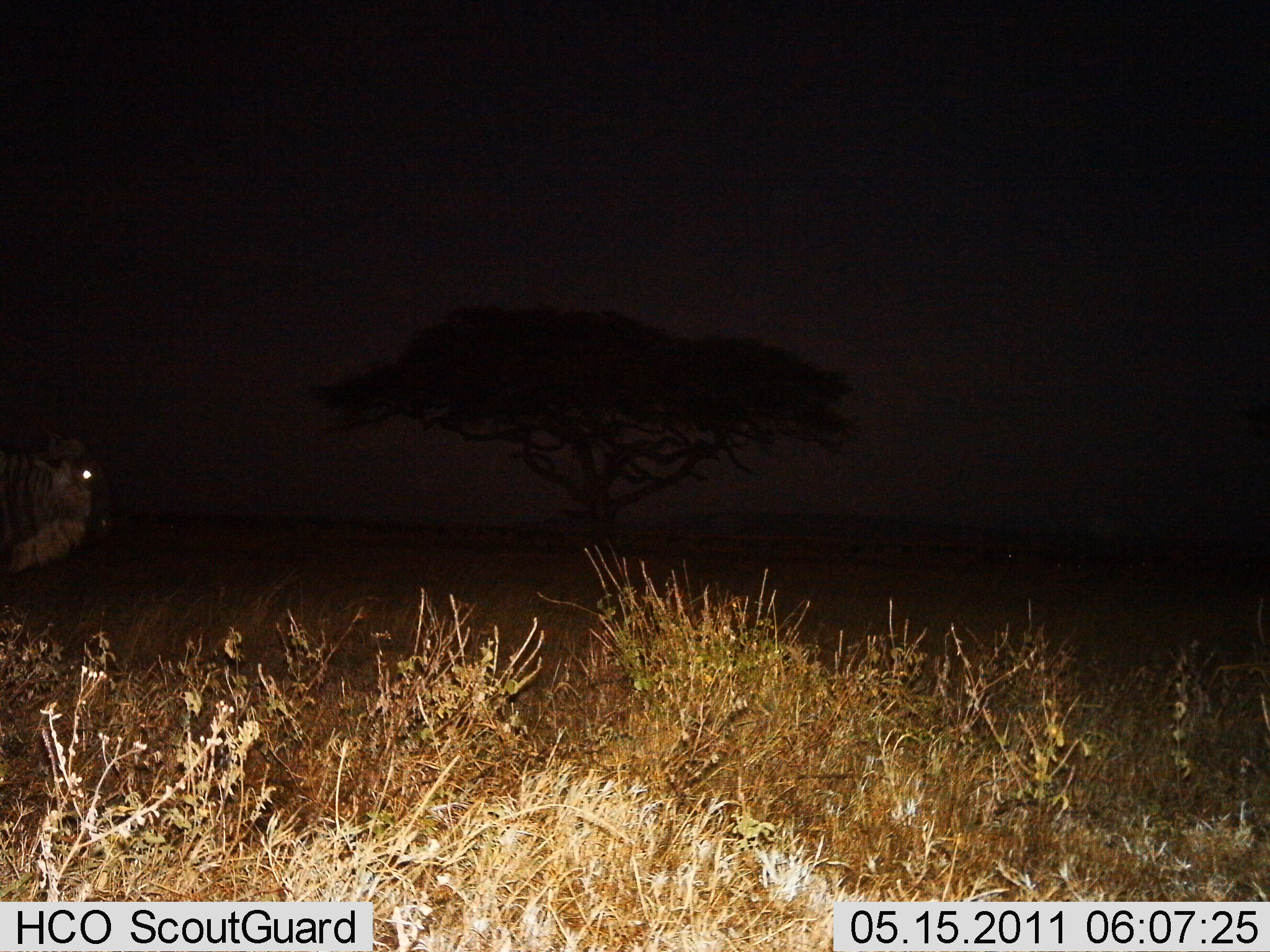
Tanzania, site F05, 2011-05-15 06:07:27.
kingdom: Animalia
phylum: Chordata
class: Mammalia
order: Artiodactyla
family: Bovidae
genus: Connochaetes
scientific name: Connochaetes taurinus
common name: blue wildebeest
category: wildebeest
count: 1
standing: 70%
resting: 0%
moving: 30%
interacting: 0%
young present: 0%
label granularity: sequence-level